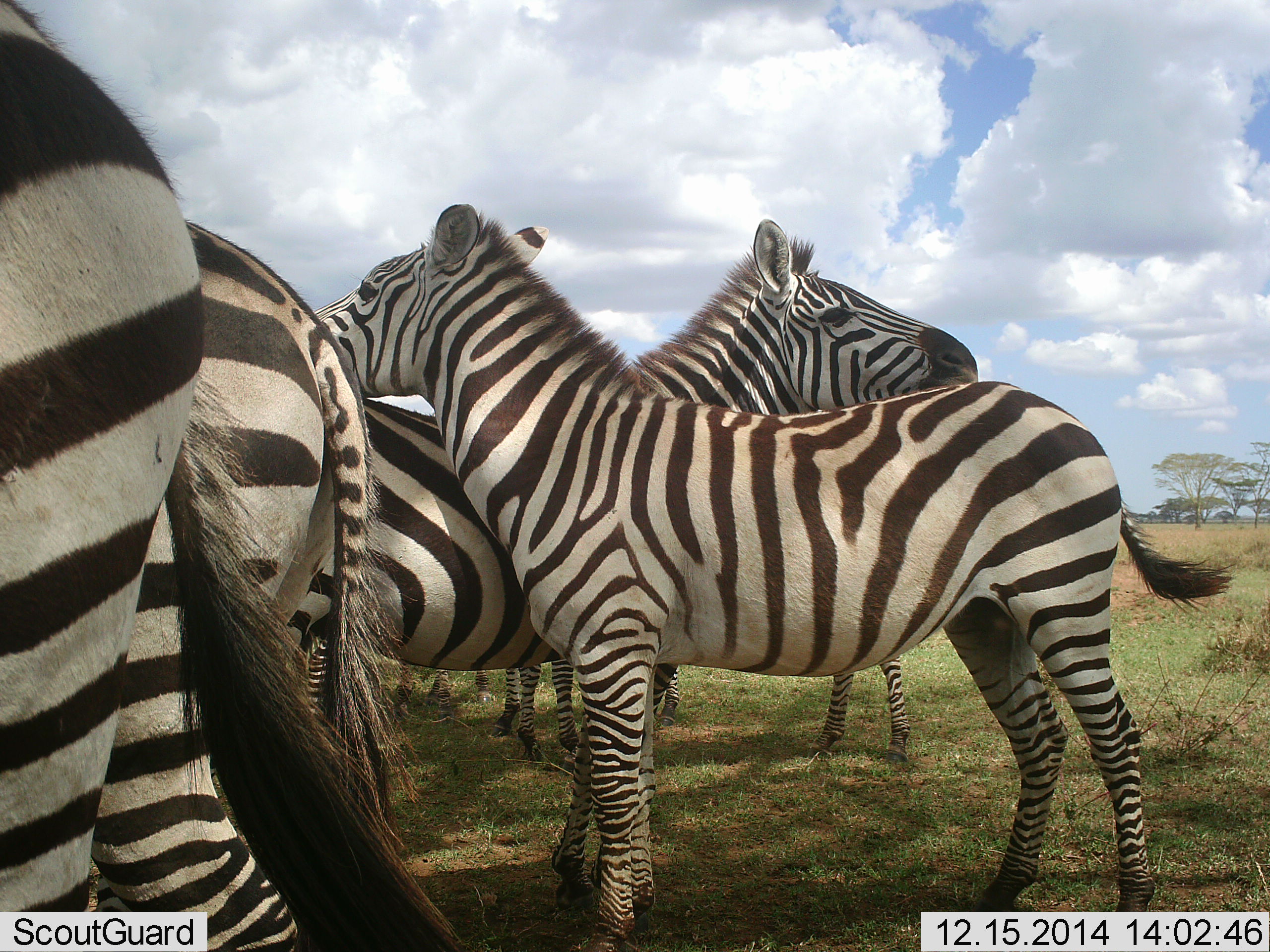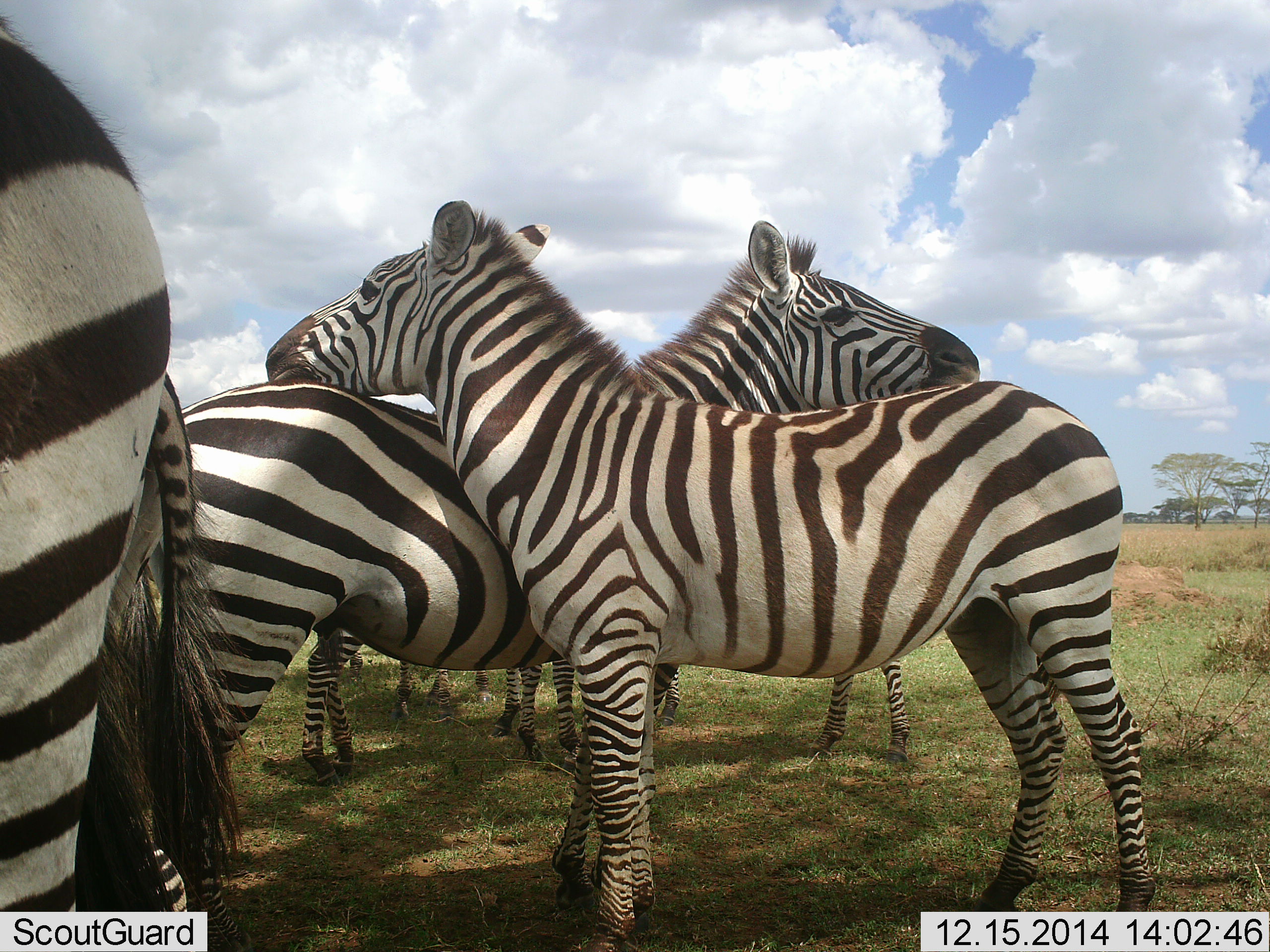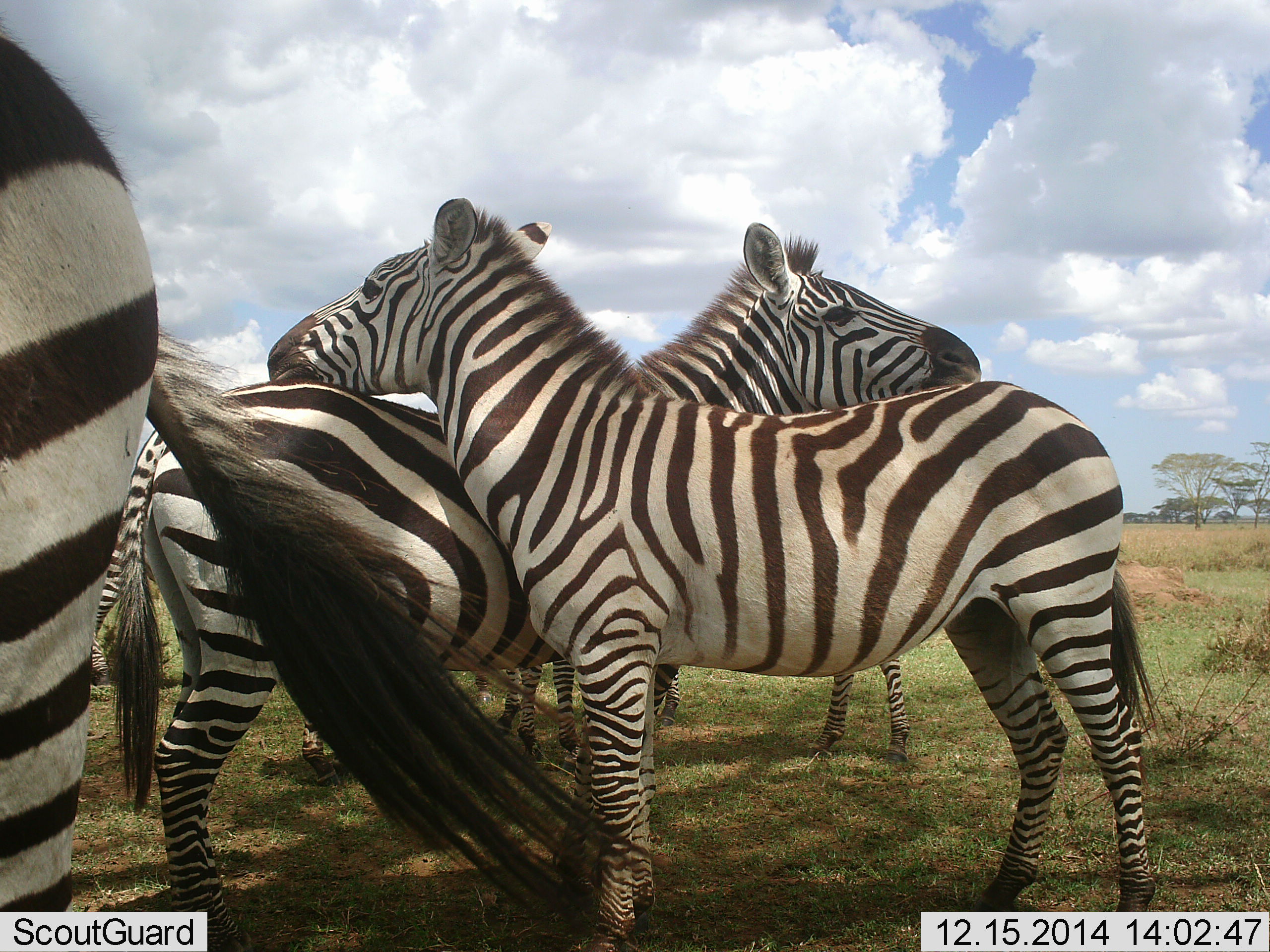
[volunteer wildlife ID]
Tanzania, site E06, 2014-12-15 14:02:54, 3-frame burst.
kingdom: Animalia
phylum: Chordata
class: Mammalia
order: Perissodactyla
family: Equidae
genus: Equus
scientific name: Equus quagga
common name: plains zebra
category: zebra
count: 6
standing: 90%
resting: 0%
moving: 0%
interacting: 40%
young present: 0%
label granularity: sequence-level